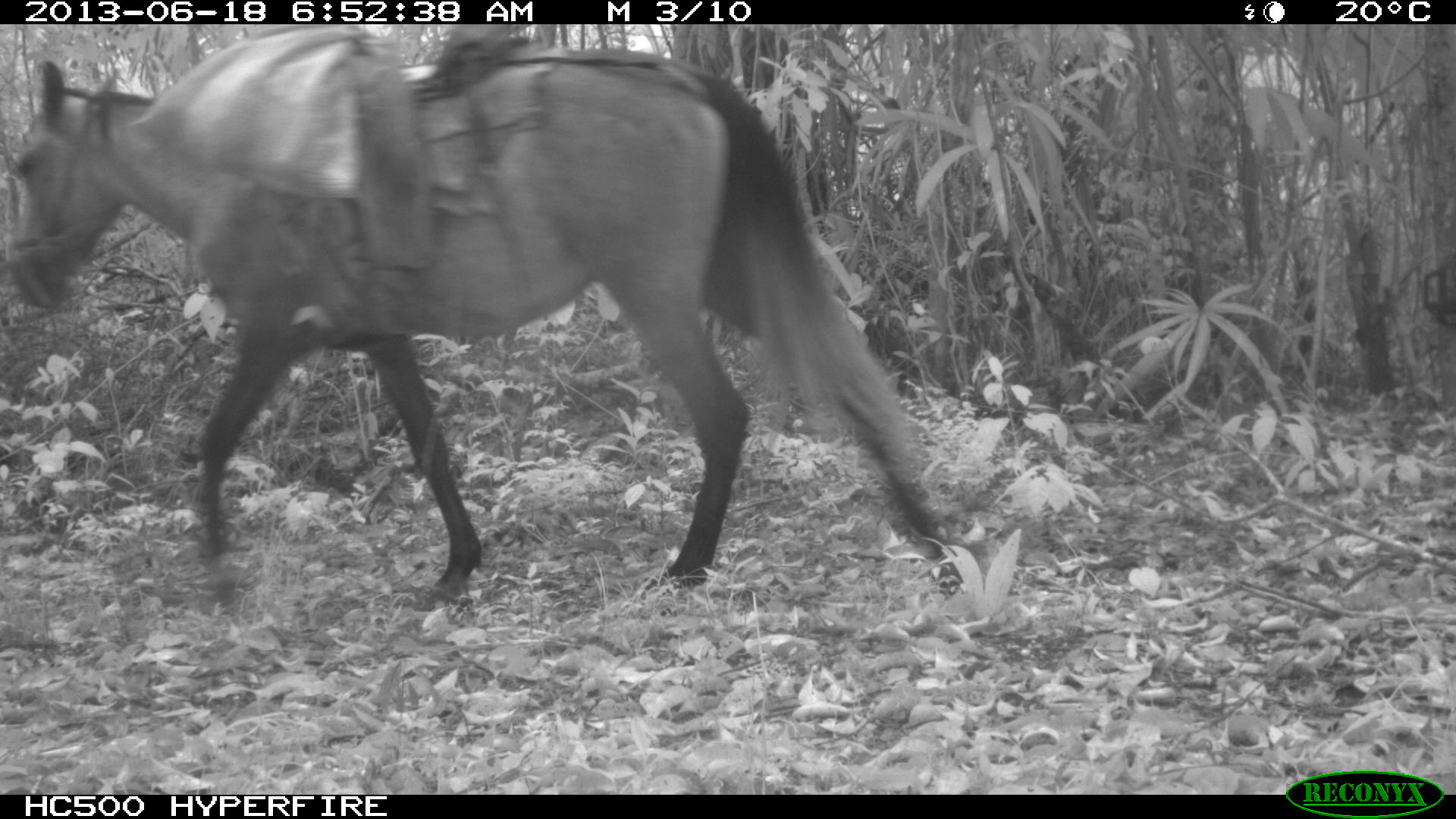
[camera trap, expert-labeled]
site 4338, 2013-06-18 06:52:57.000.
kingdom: Animalia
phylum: Chordata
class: Mammalia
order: Perissodactyla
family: Equidae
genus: Equus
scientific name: Equus ferus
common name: wild horse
Equus ferus (wild horse), count 1.